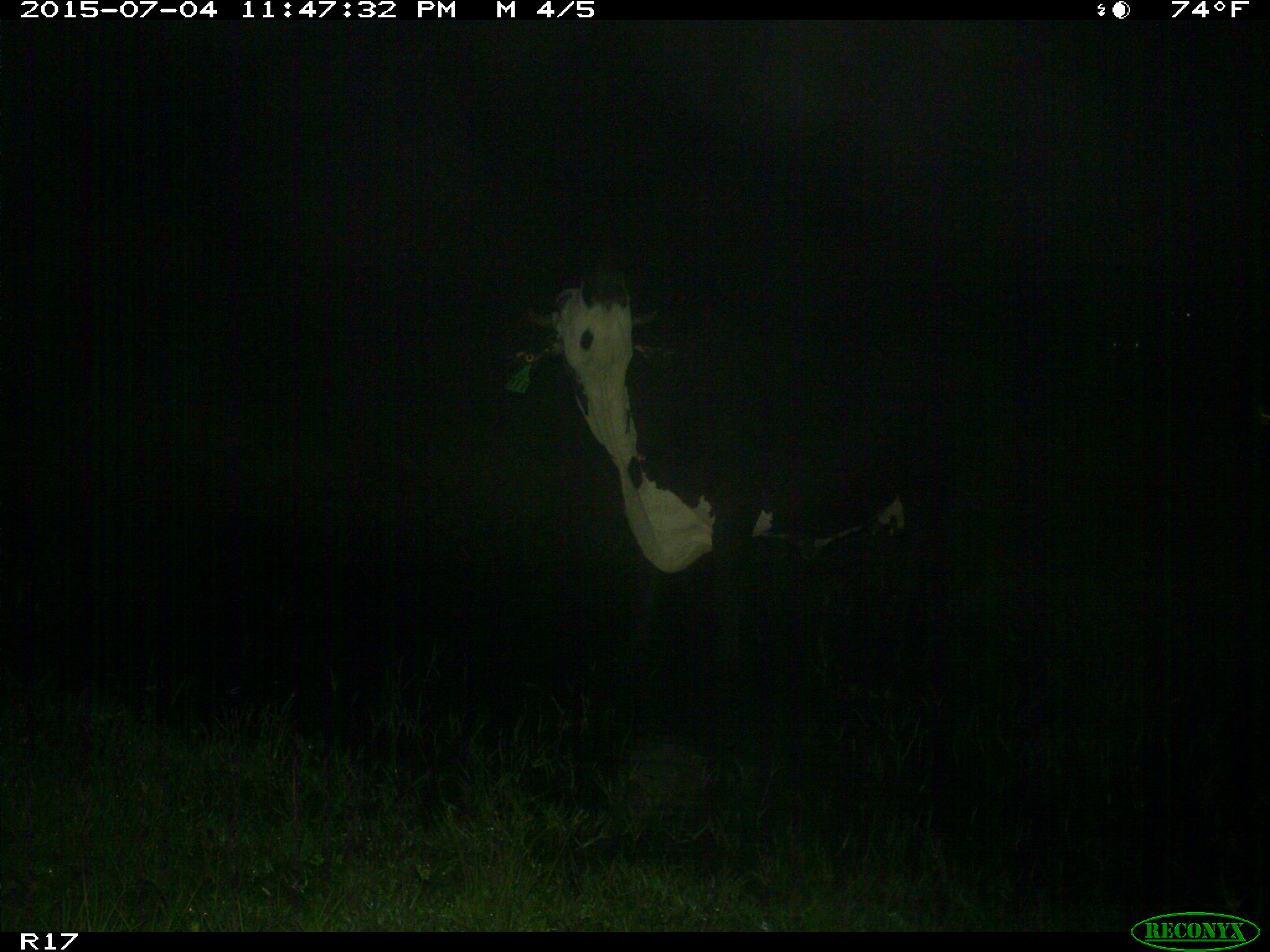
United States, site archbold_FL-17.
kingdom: Animalia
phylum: Chordata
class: Mammalia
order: Artiodactyla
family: Bovidae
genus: Bos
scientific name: Bos taurus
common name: domestic cow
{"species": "Bos taurus (domestic cow)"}